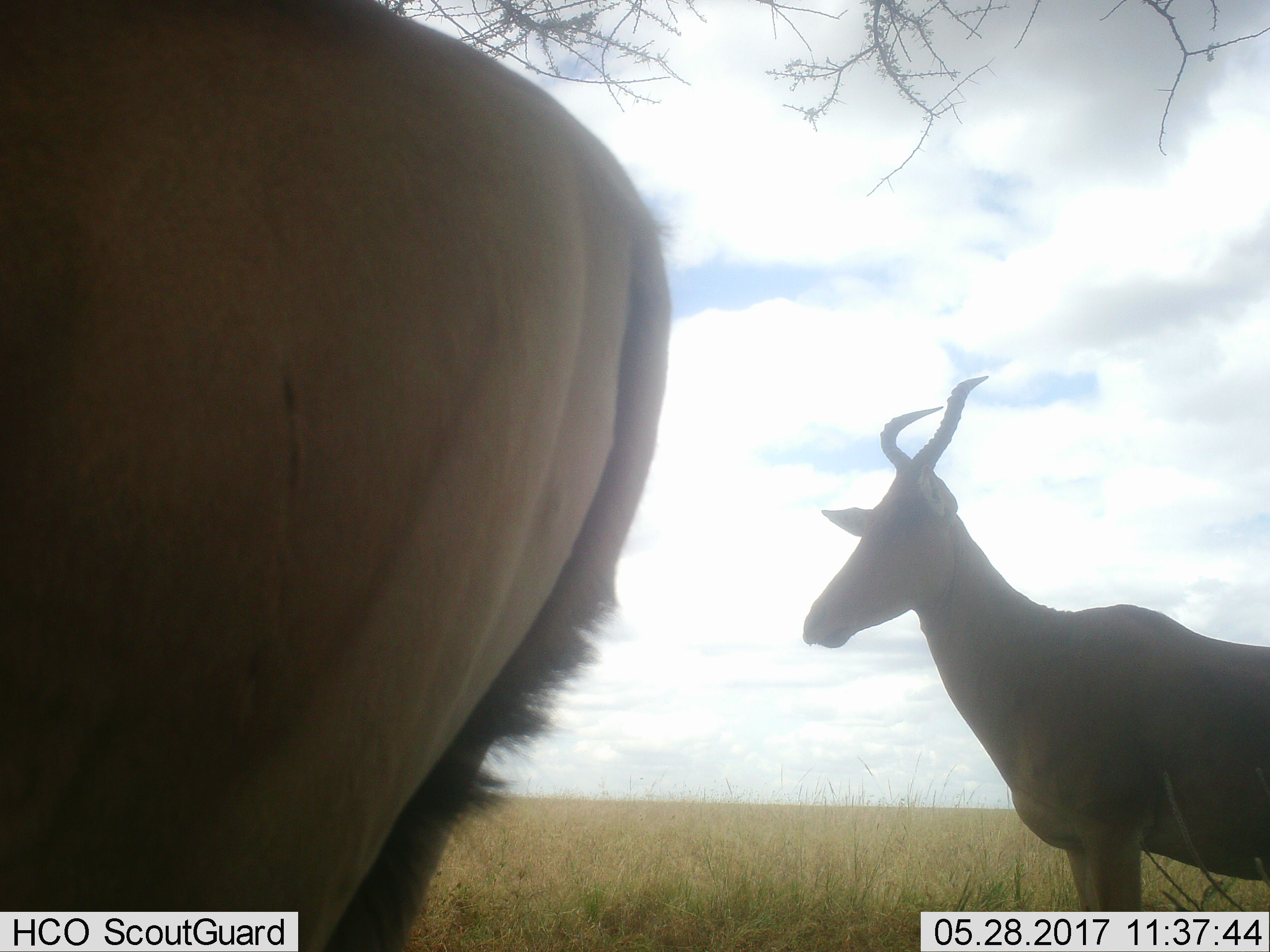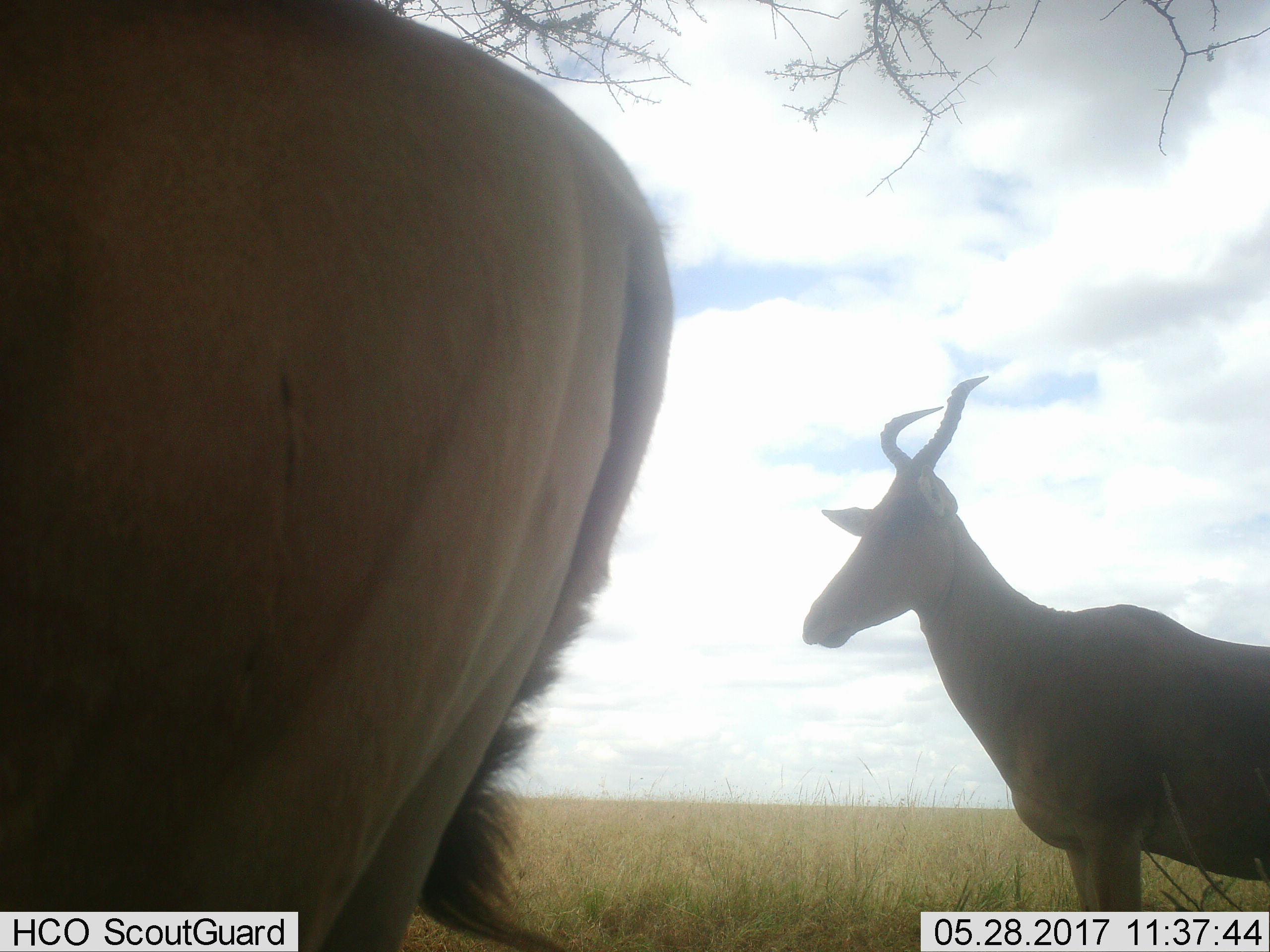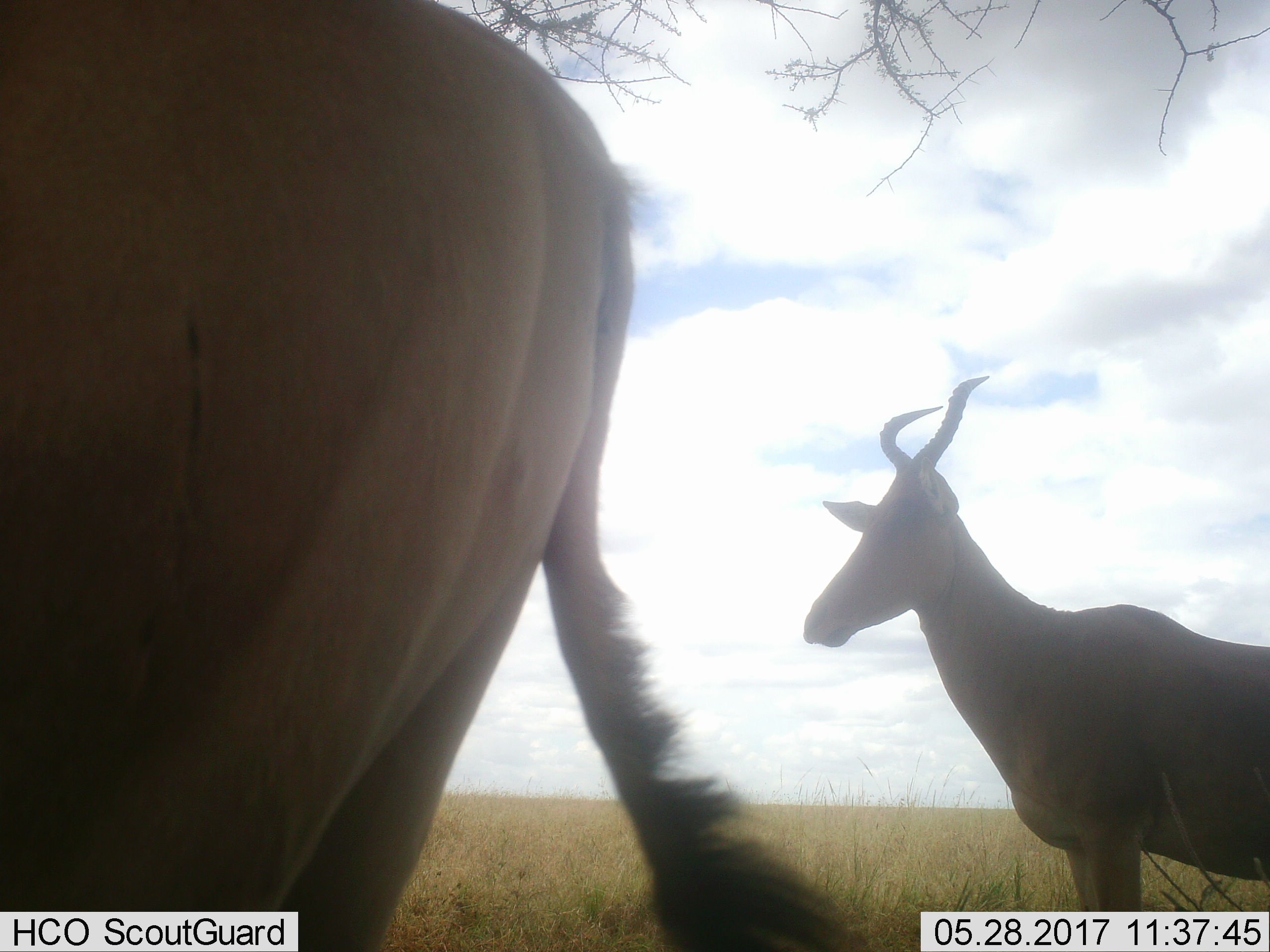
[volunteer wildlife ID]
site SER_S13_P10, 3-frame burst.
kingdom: Animalia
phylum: Chordata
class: Mammalia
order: Artiodactyla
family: Bovidae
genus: Alcelaphus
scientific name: Alcelaphus buselaphus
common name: hartebeest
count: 2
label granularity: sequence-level